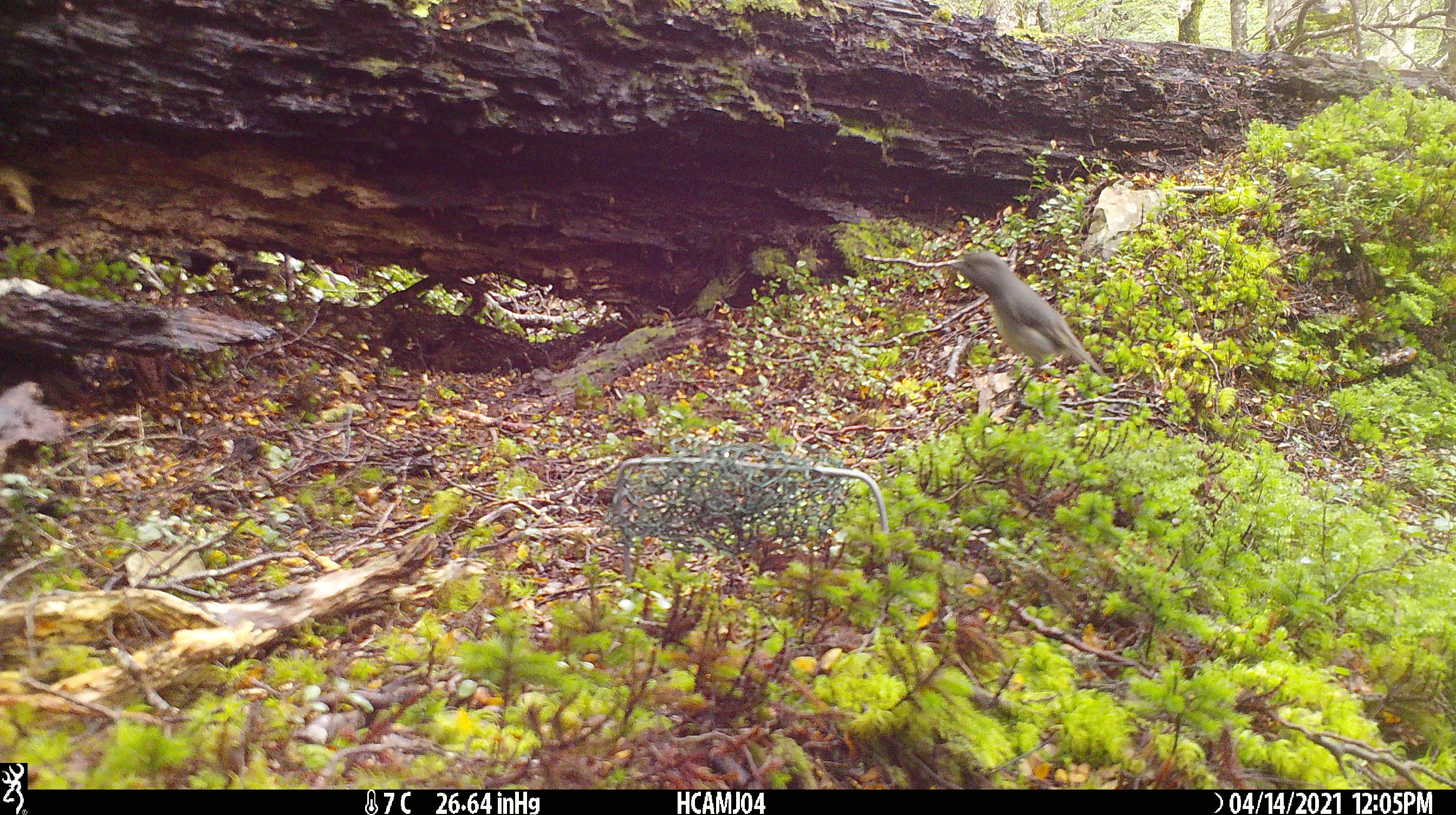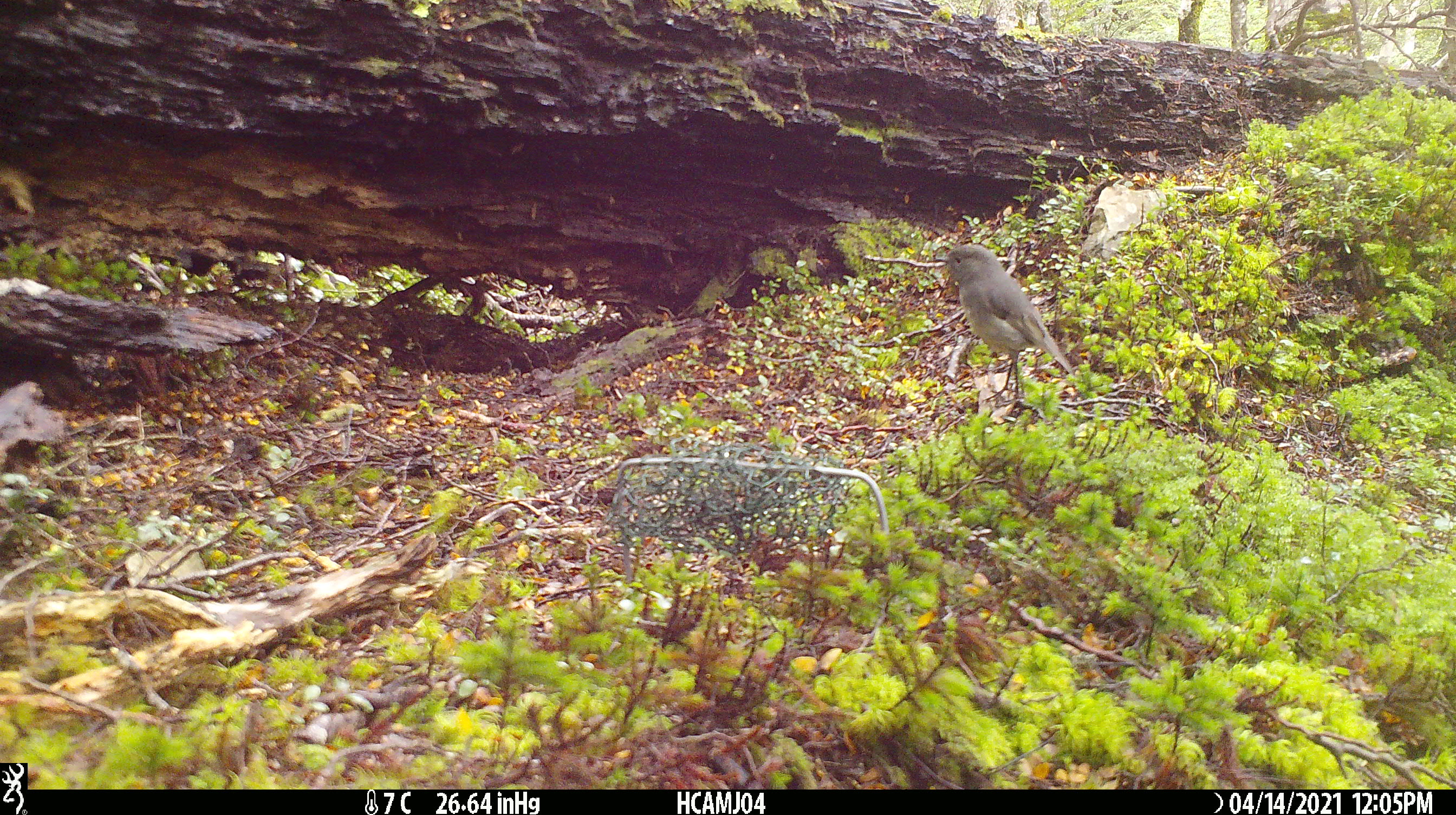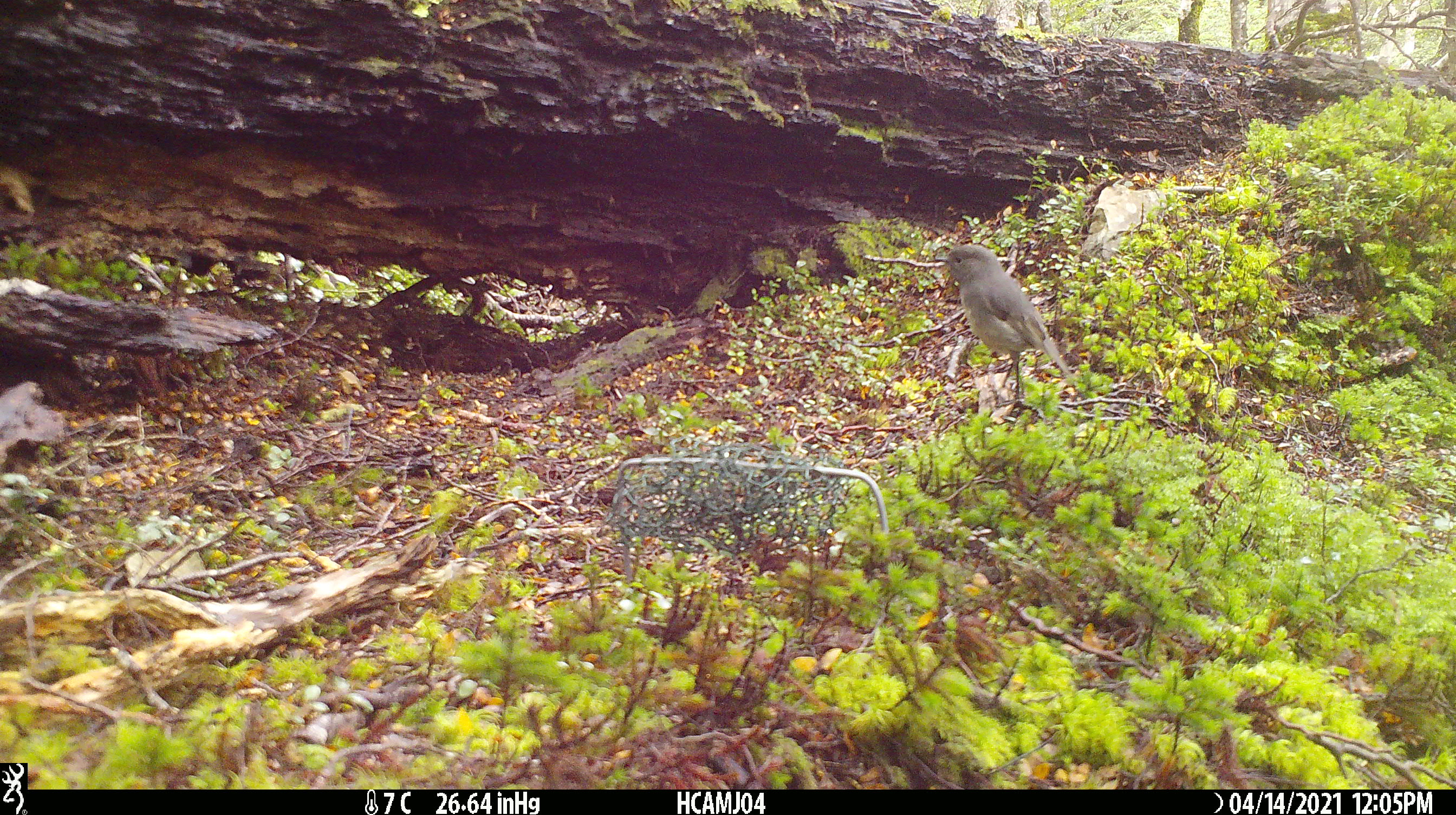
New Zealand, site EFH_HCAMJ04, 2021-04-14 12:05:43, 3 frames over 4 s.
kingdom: Animalia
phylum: Chordata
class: Aves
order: Passeriformes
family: Petroicidae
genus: Petroica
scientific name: Petroica australis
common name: new zealand robin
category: robin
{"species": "robin (new zealand robin) (Petroica australis)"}